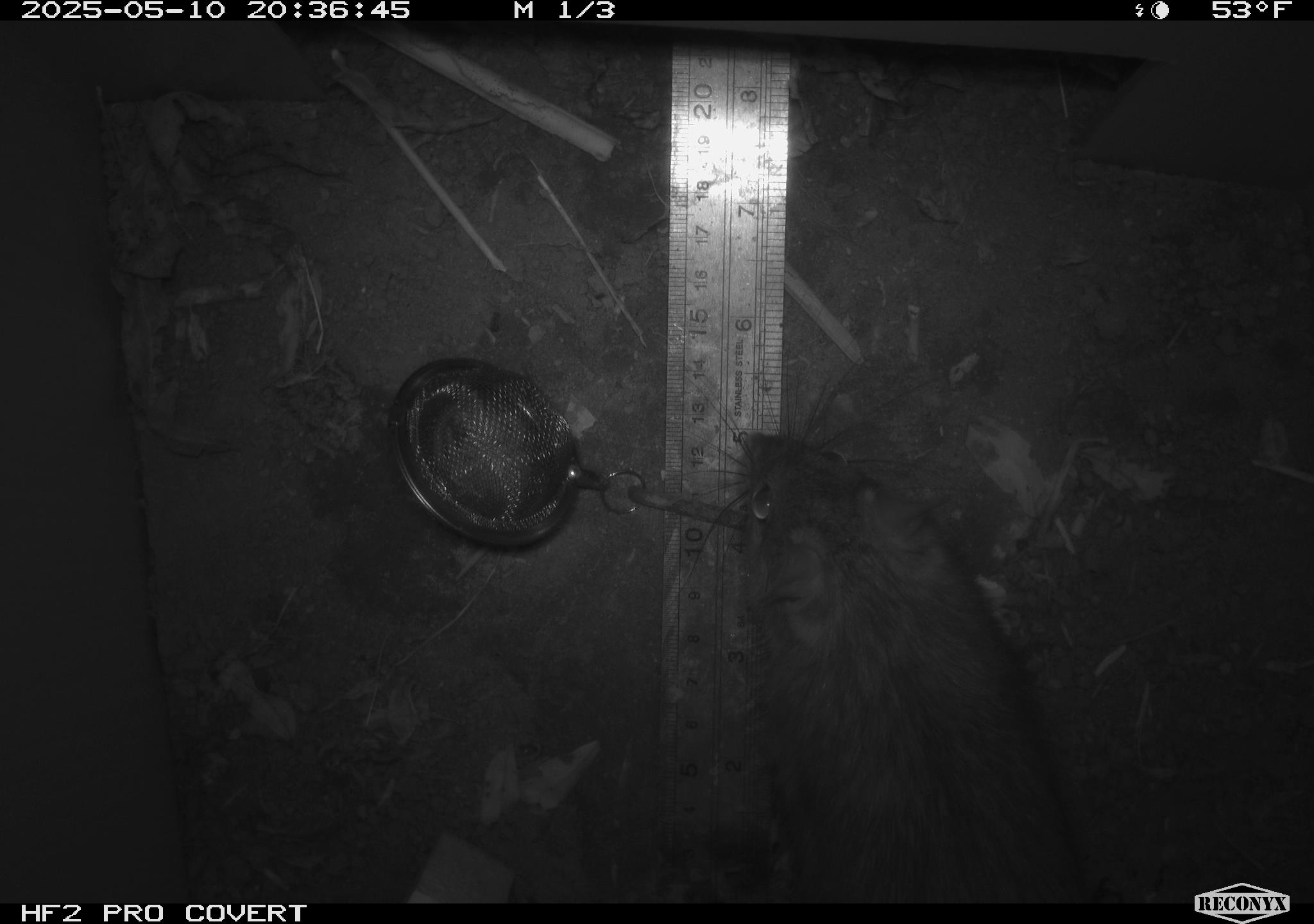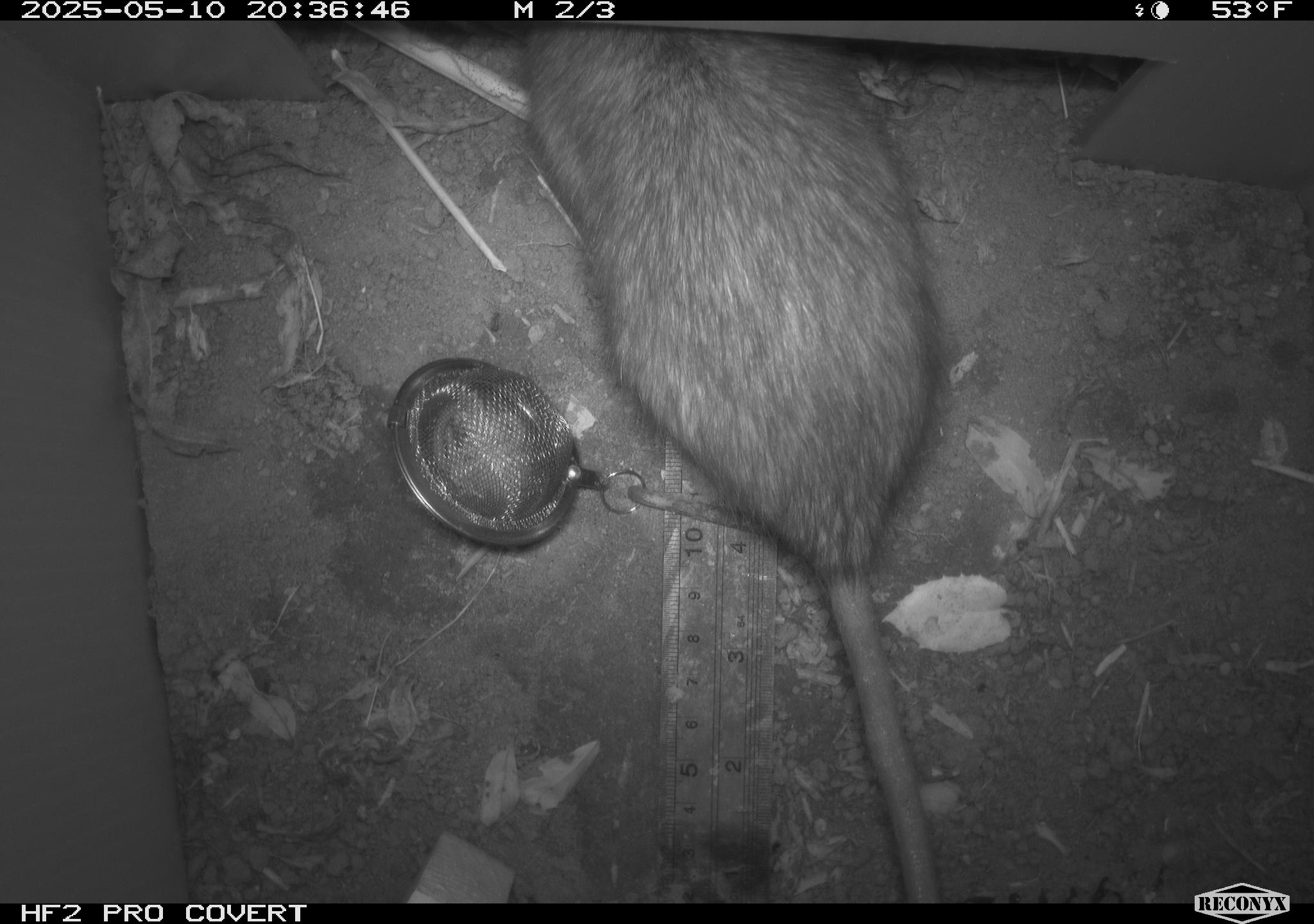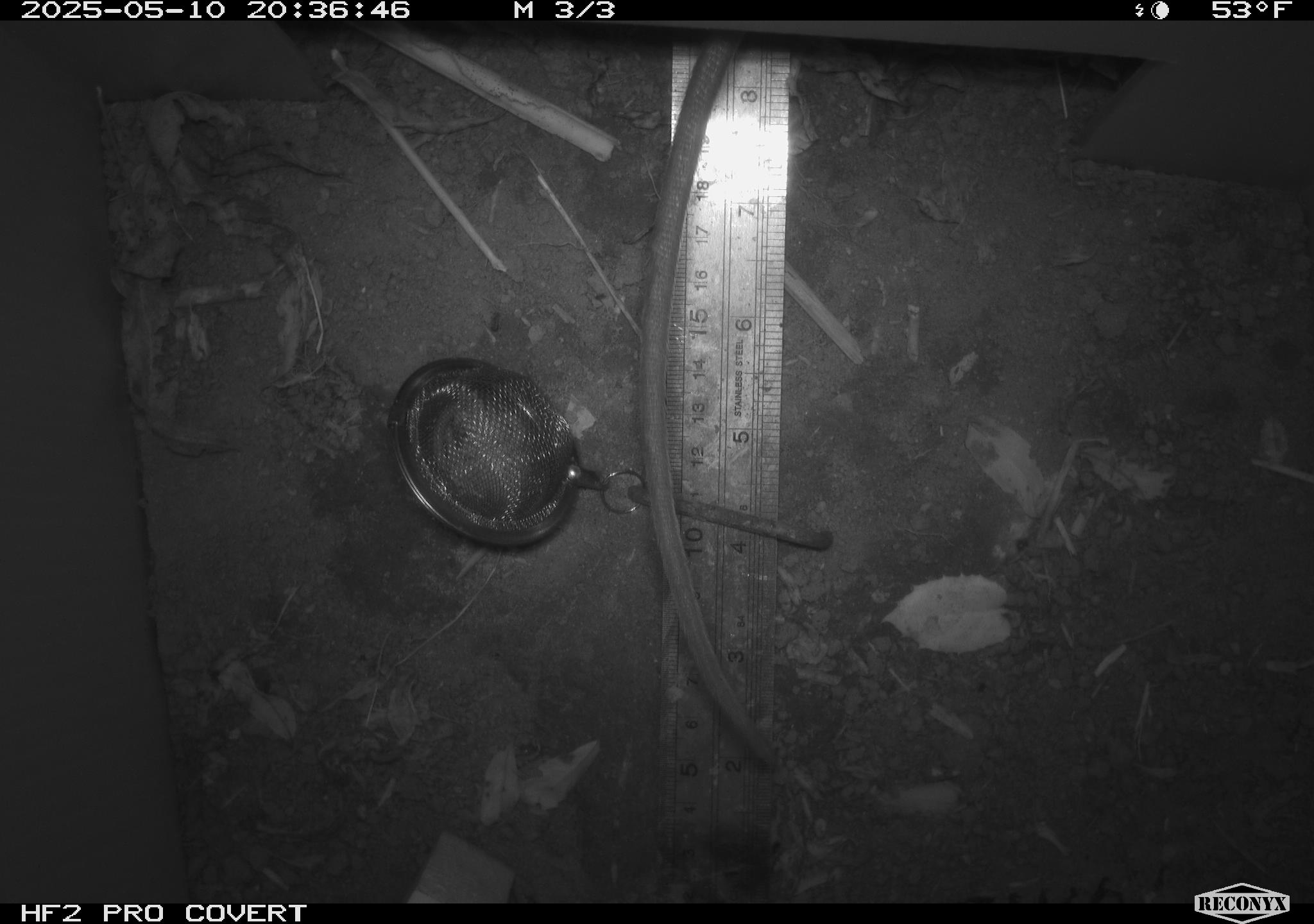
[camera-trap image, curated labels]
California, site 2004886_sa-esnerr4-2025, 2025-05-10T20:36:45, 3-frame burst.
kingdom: Animalia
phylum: Chordata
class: Mammalia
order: Rodentia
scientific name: Rodentia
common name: rodent